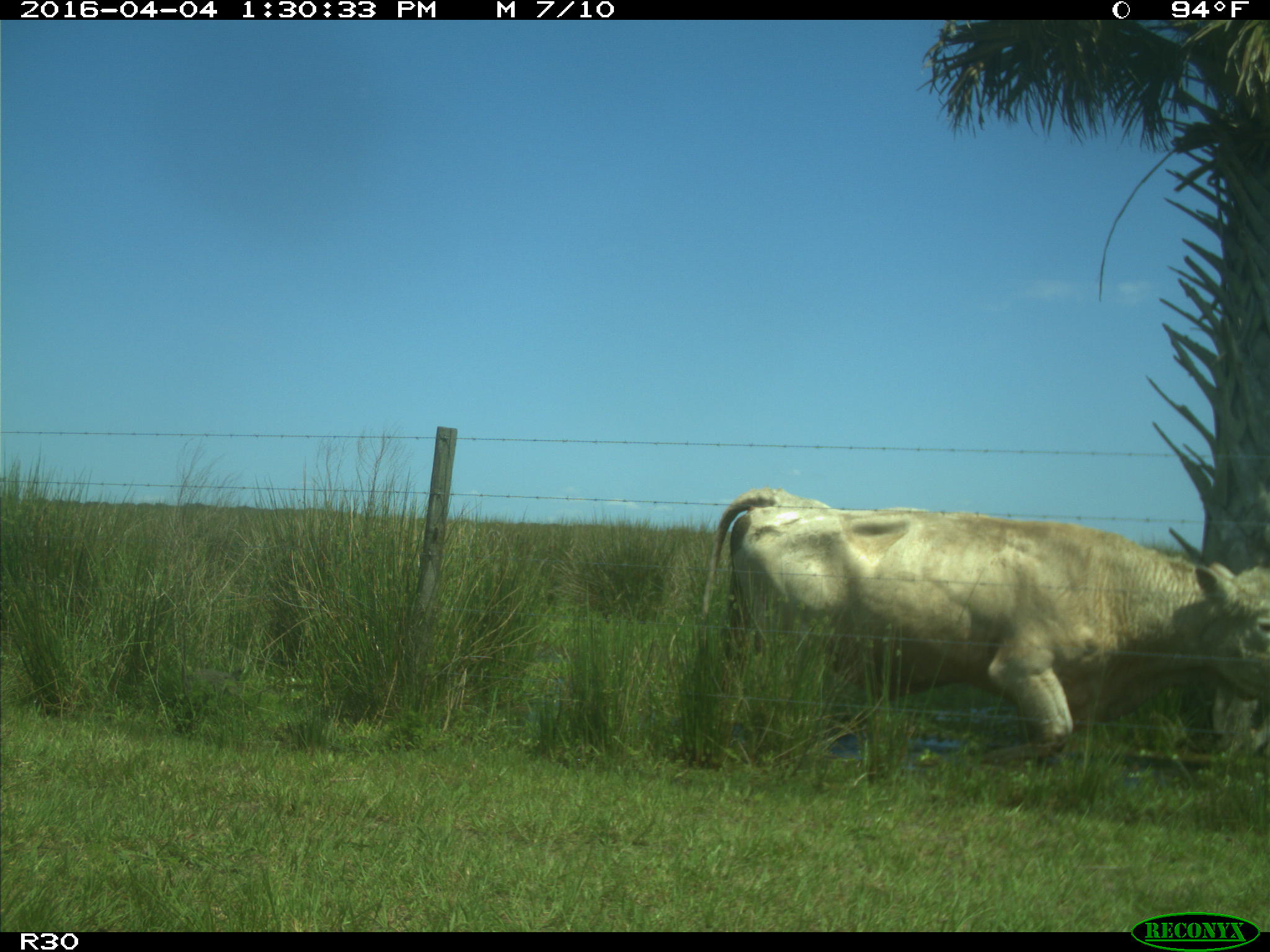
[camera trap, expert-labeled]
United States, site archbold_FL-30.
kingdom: Animalia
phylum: Chordata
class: Mammalia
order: Artiodactyla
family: Bovidae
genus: Bos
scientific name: Bos taurus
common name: domestic cow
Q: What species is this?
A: Bos taurus (domestic cow).